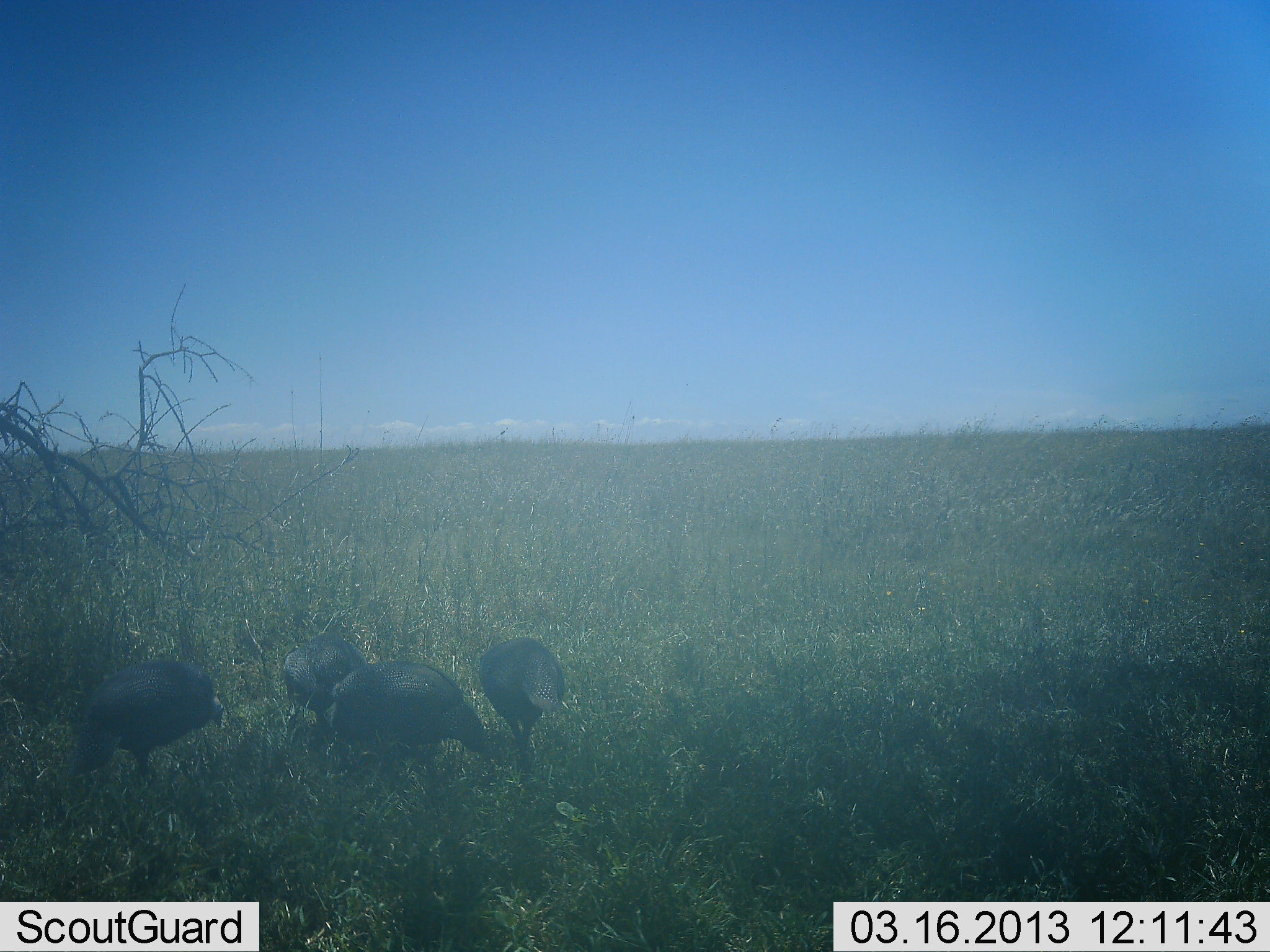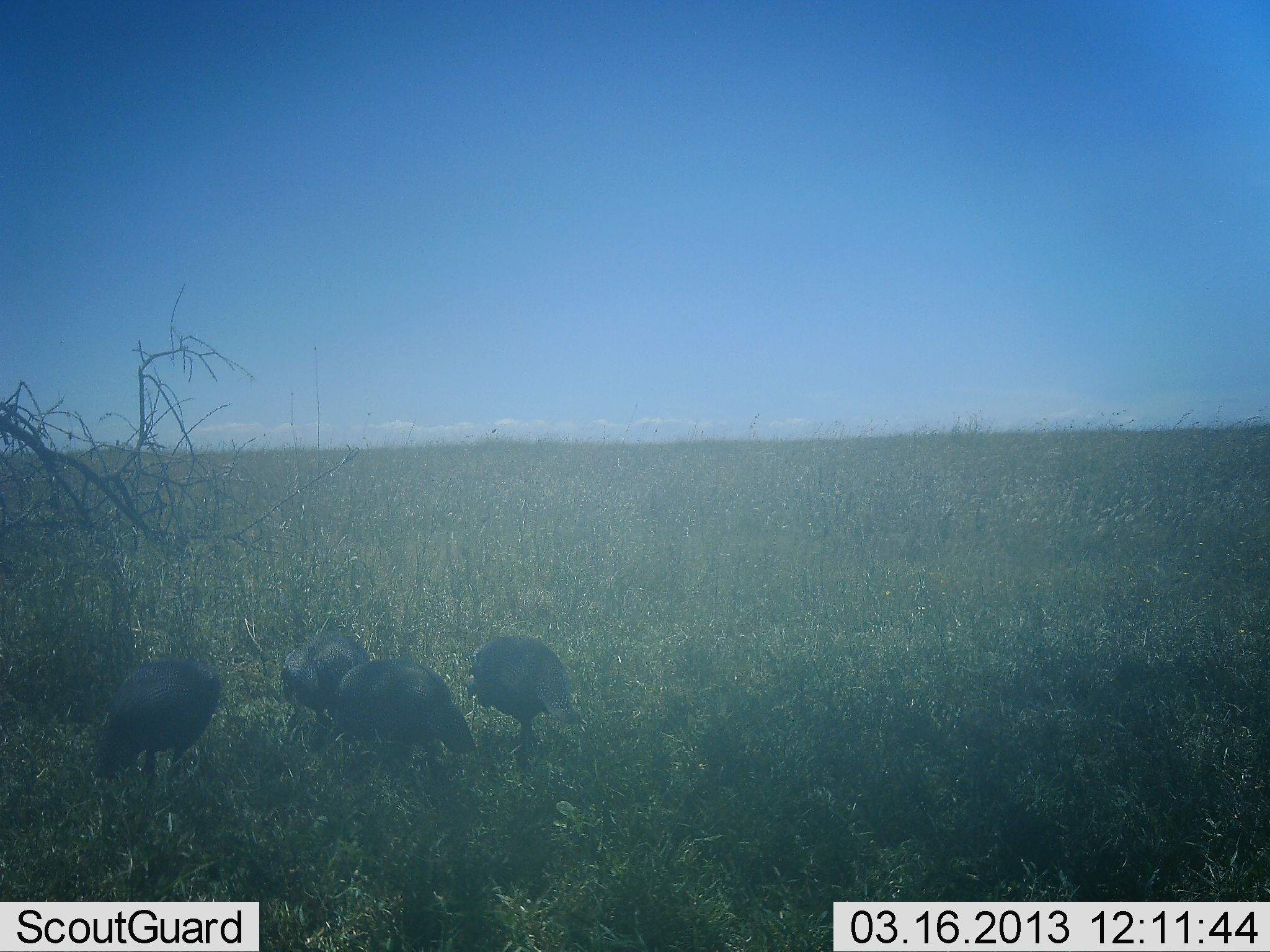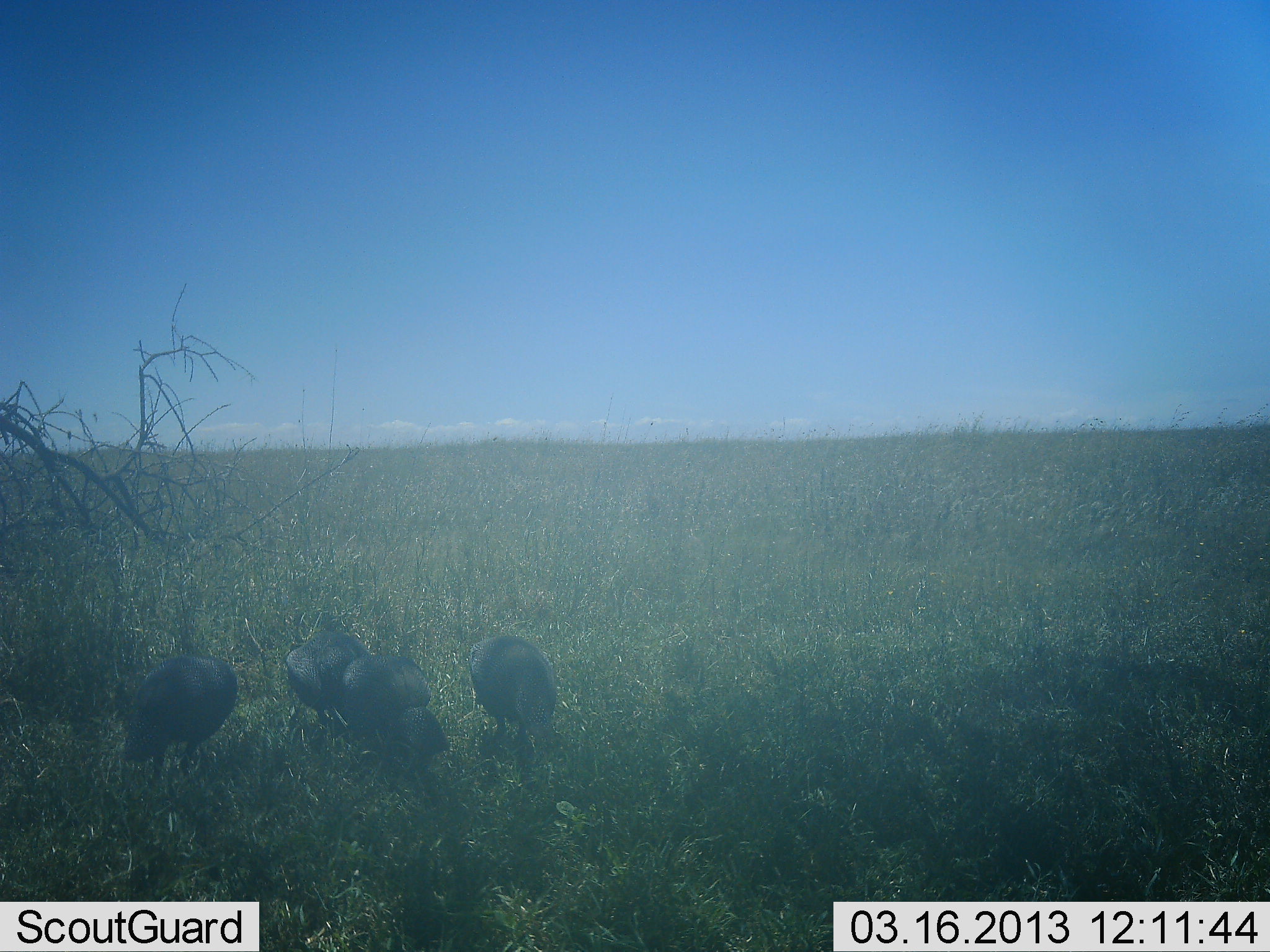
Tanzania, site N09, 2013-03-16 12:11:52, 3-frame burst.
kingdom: Animalia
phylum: Chordata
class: Aves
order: Galliformes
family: Numididae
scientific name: Numididae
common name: guinea fowl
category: guineafowl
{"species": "guineafowl (guinea fowl) (Numididae)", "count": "4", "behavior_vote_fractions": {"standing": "43%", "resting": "0%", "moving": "13%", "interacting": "0%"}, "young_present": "0%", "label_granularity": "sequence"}